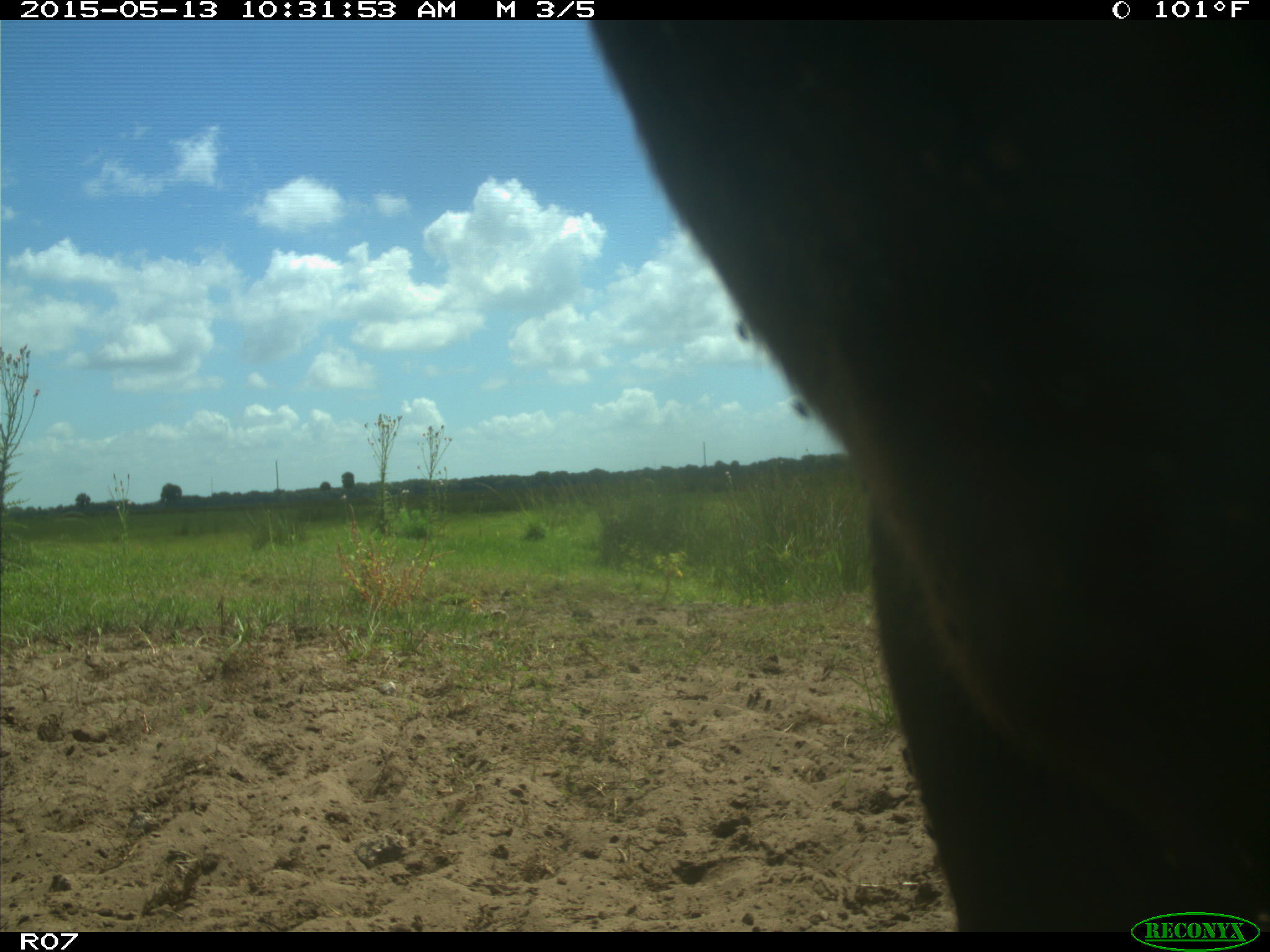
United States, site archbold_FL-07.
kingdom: Animalia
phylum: Chordata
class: Mammalia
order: Artiodactyla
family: Bovidae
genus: Bos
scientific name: Bos taurus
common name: domestic cow